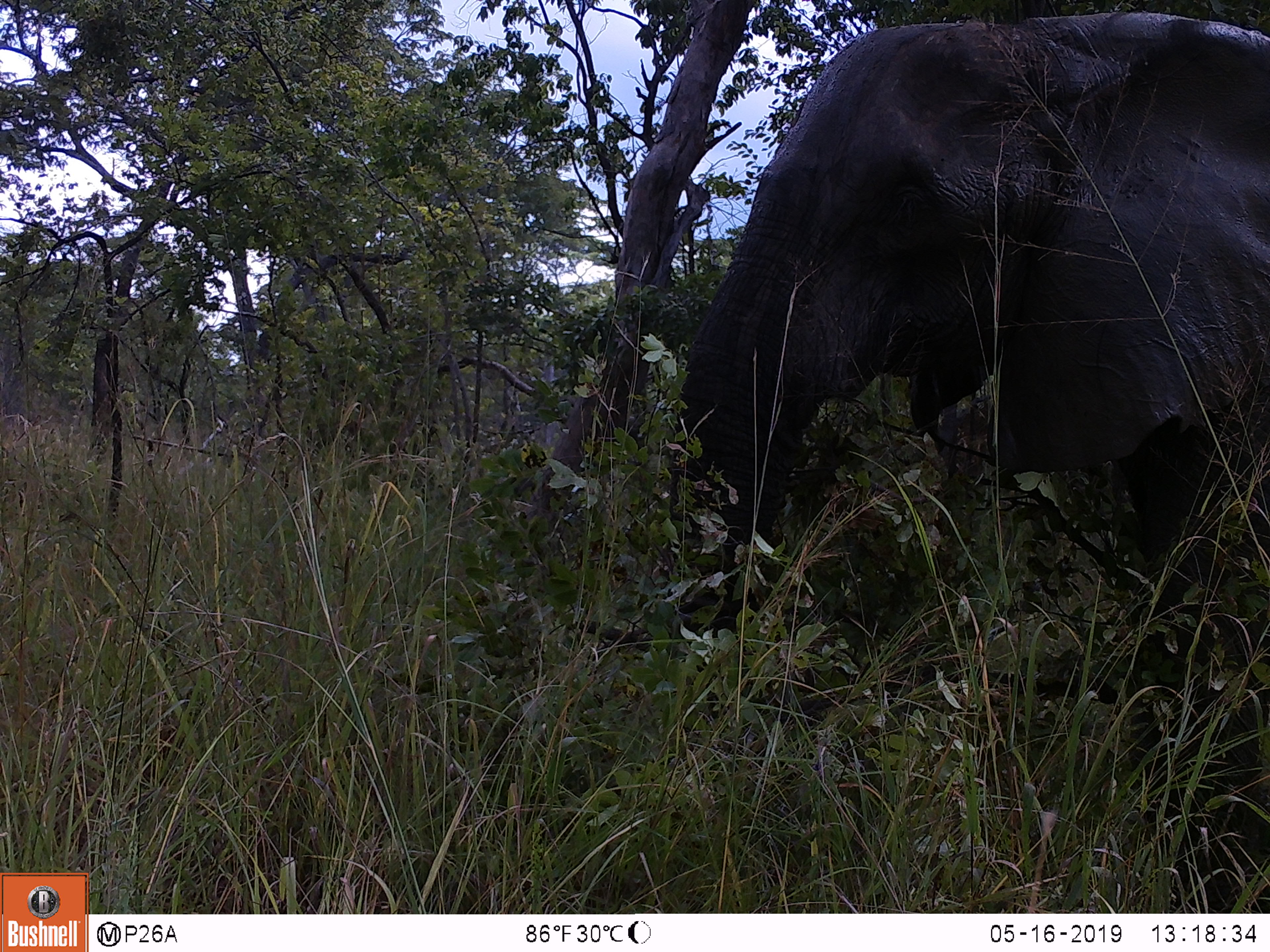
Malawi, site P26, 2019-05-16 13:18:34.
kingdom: Animalia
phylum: Chordata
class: Mammalia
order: Proboscidea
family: Elephantidae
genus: Loxodonta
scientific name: Loxodonta africana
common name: african savanna elephant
African savanna elephant (Loxodonta africana), count 1.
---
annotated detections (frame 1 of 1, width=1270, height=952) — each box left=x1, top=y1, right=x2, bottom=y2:
african savanna elephant: left=664, top=11, right=1270, bottom=752